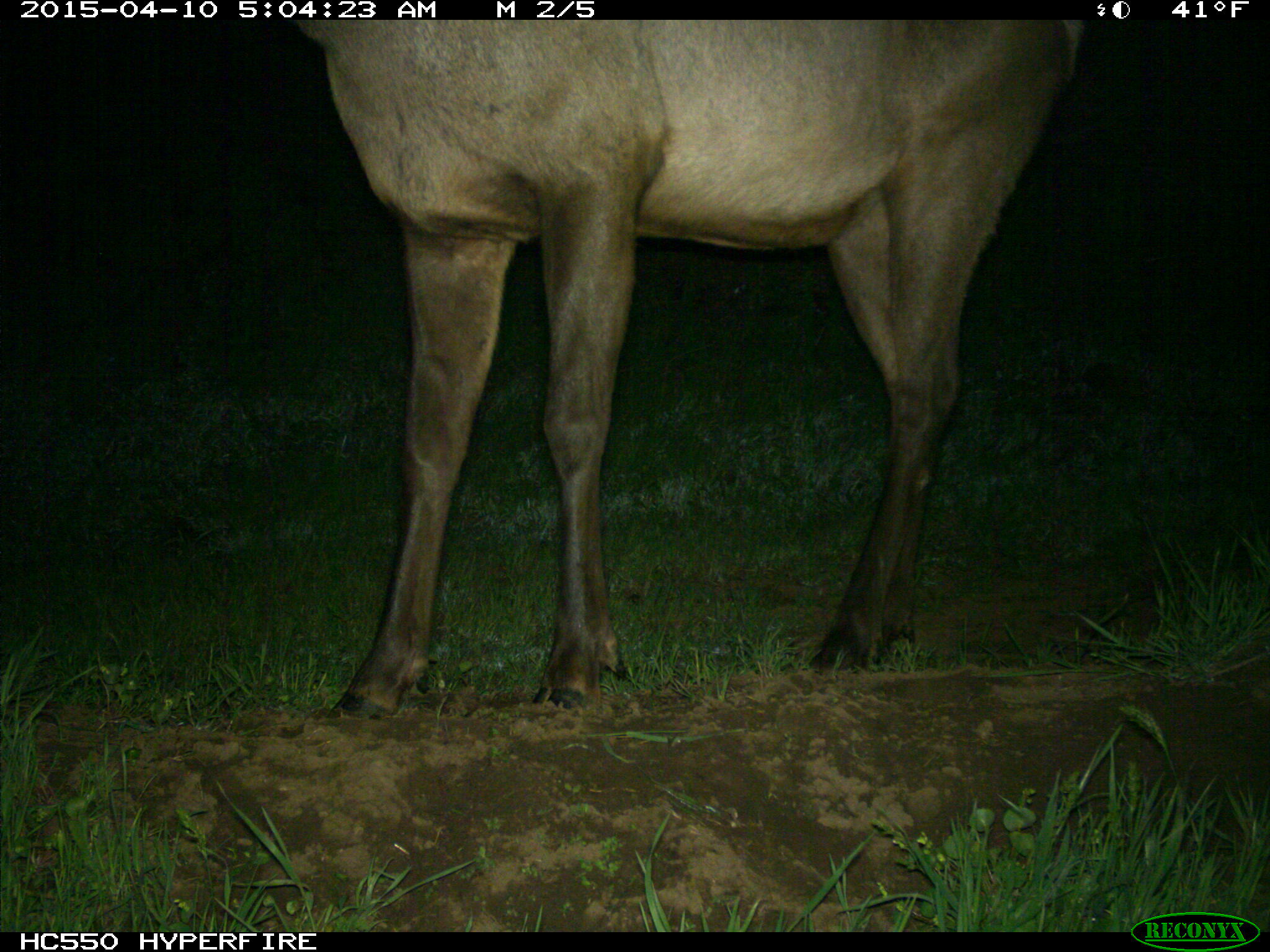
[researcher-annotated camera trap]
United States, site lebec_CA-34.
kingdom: Animalia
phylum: Chordata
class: Mammalia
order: Artiodactyla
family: Cervidae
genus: Cervus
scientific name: Cervus canadensis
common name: elk